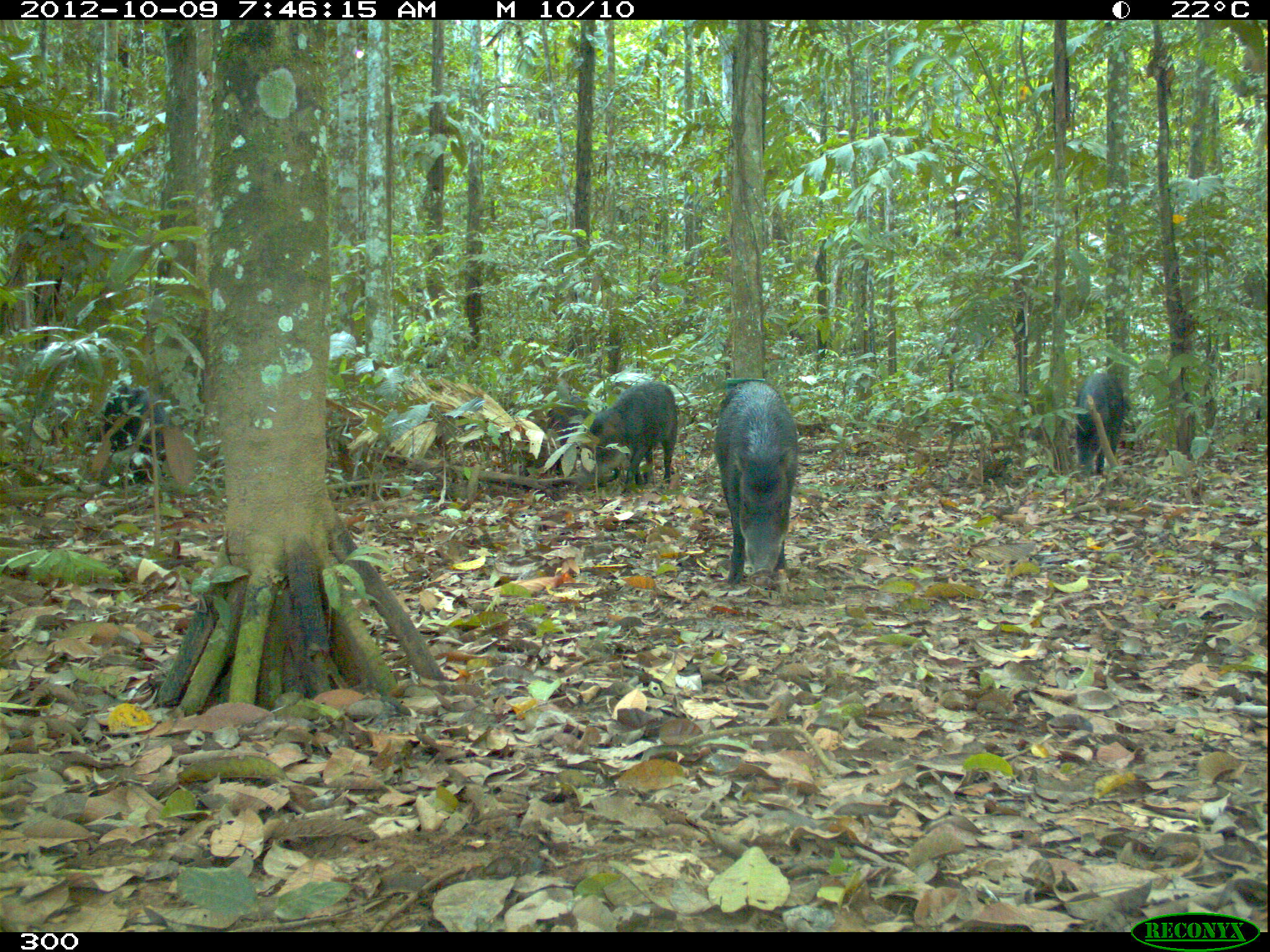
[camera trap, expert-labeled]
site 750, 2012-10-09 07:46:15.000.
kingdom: Animalia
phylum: Chordata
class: Mammalia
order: Artiodactyla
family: Tayassuidae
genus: Tayassu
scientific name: Tayassu pecari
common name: white-lipped peccary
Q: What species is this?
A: Tayassu pecari (white-lipped peccary).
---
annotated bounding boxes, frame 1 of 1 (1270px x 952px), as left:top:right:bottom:
tayassu pecari: 714:380:798:586; 52:385:167:477; 588:380:678:494; 1074:372:1125:478; 543:398:591:488